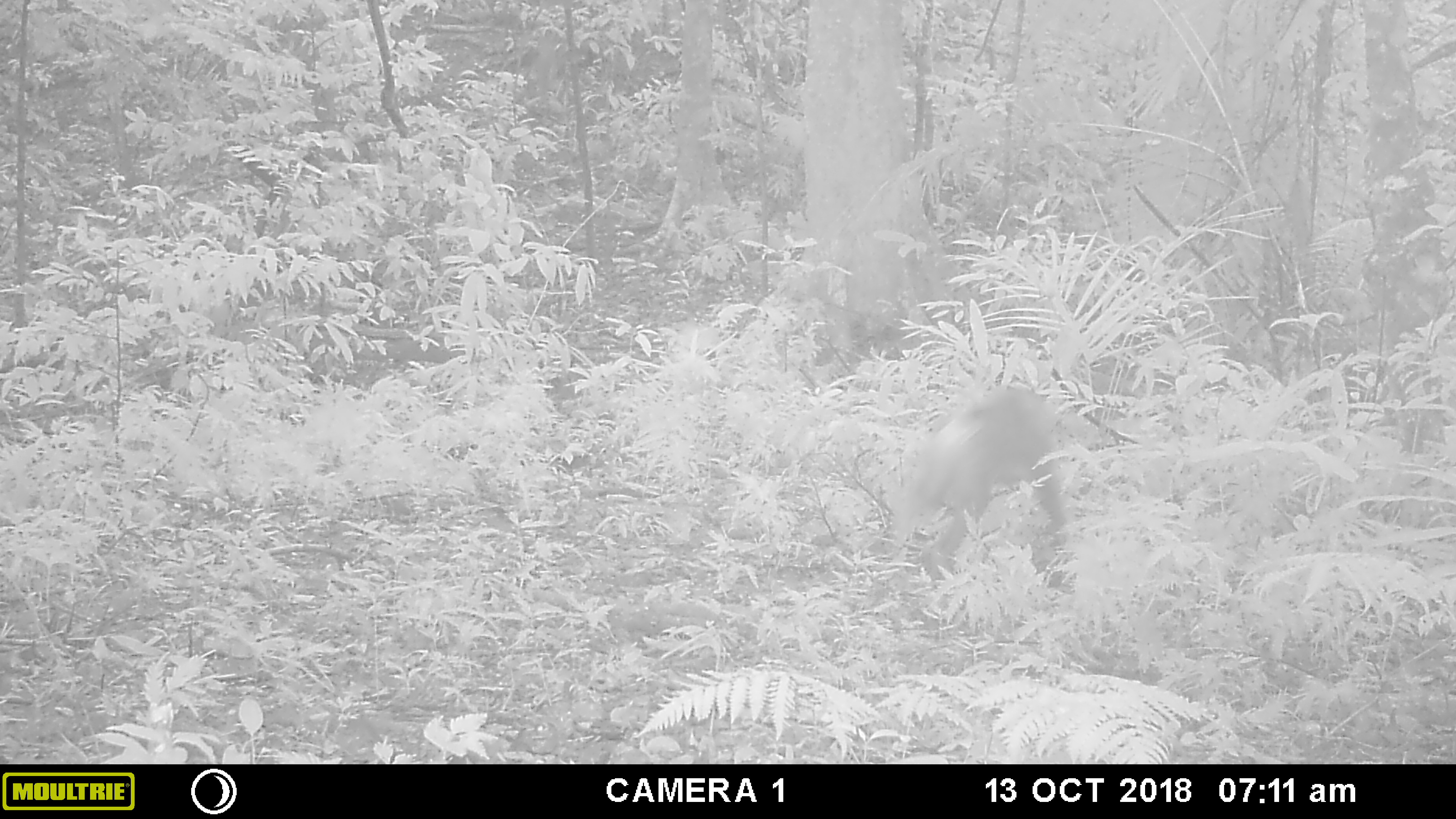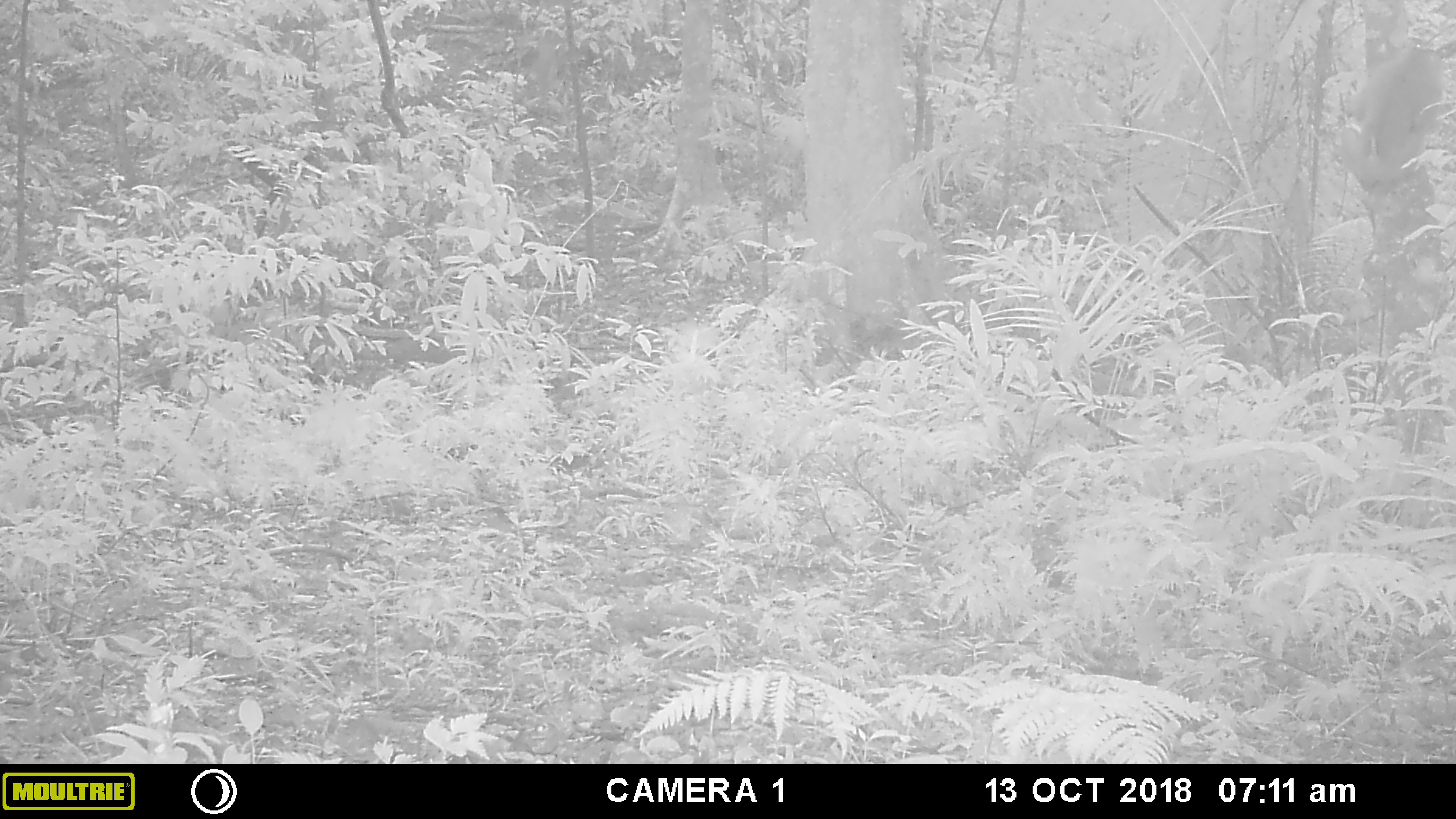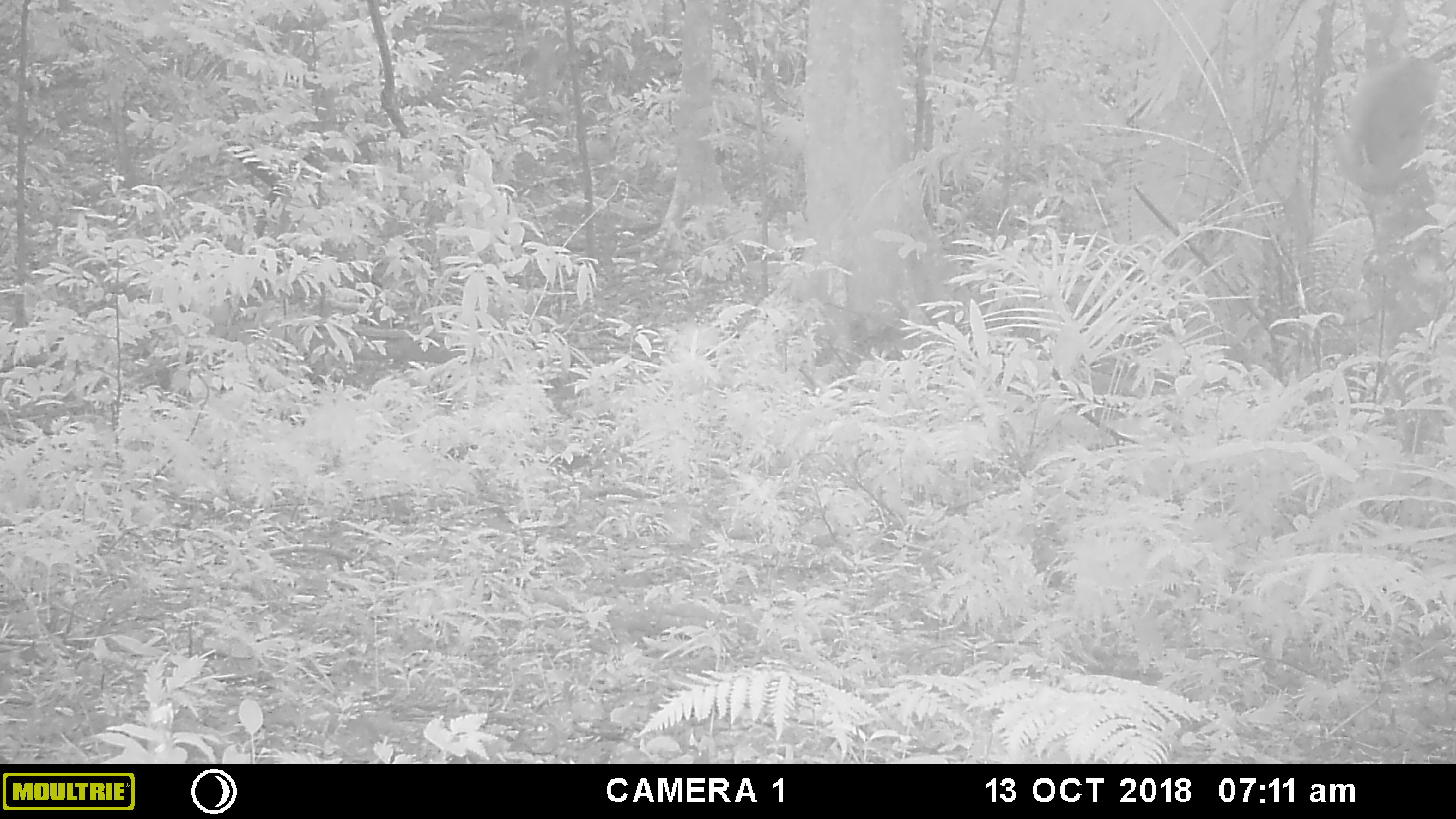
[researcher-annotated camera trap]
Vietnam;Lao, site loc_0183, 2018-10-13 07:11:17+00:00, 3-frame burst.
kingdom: Animalia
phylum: Chordata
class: Mammalia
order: Primates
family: Cercopithecidae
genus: Macaca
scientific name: Macaca nemestrina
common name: pig-tailed macaque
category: pig tailed macaque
Pig tailed macaque (pig-tailed macaque) (Macaca nemestrina). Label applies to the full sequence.